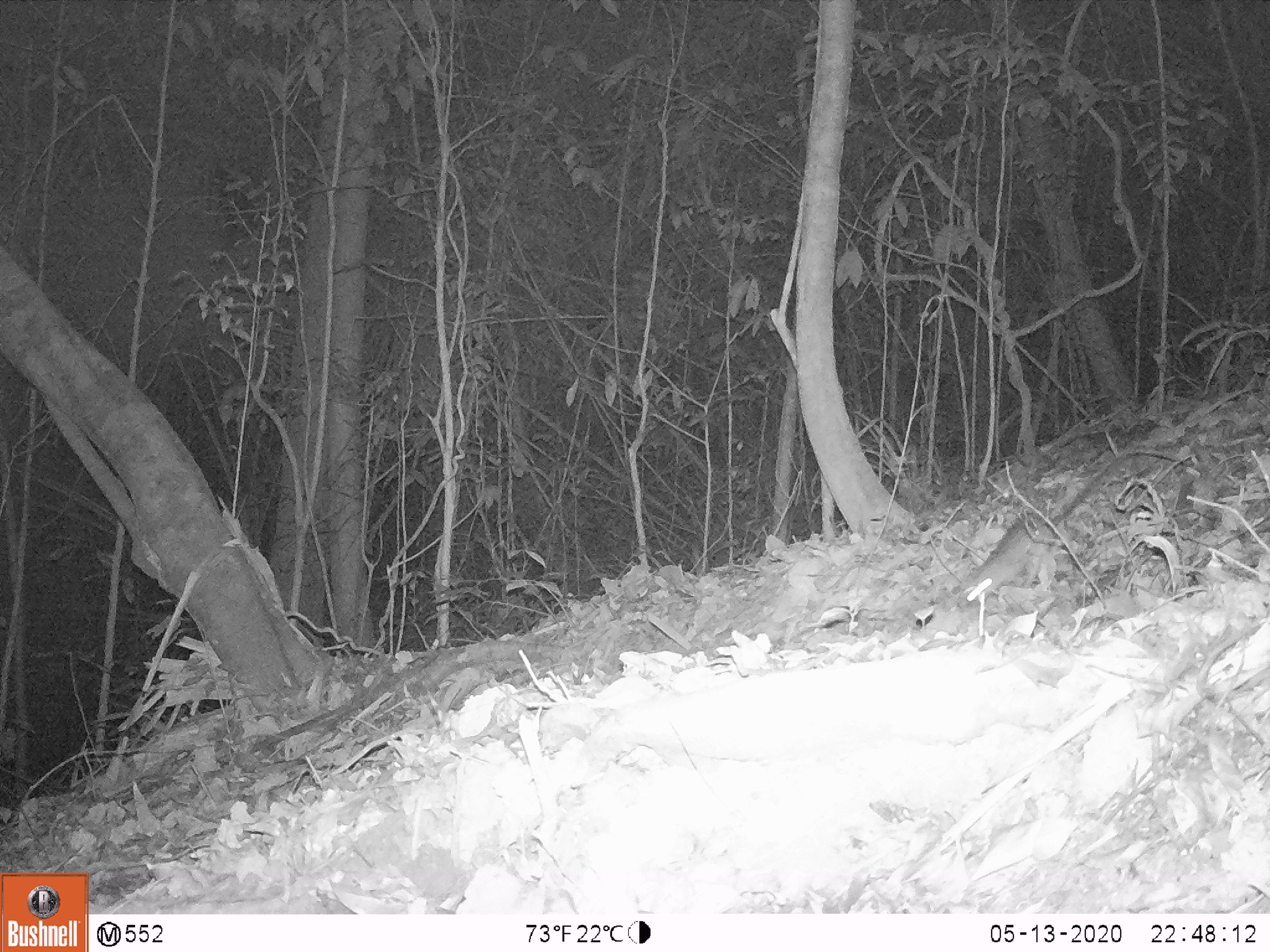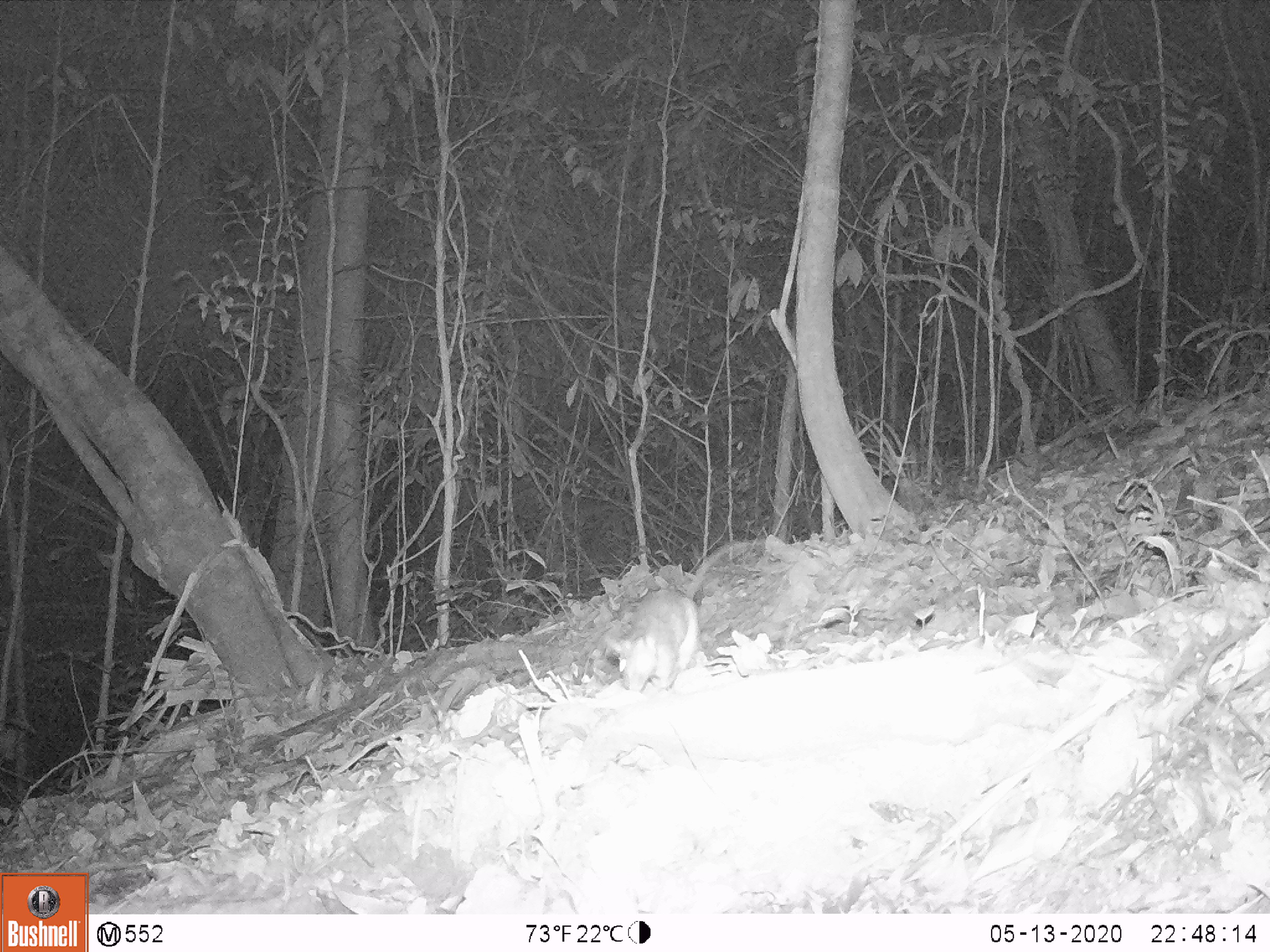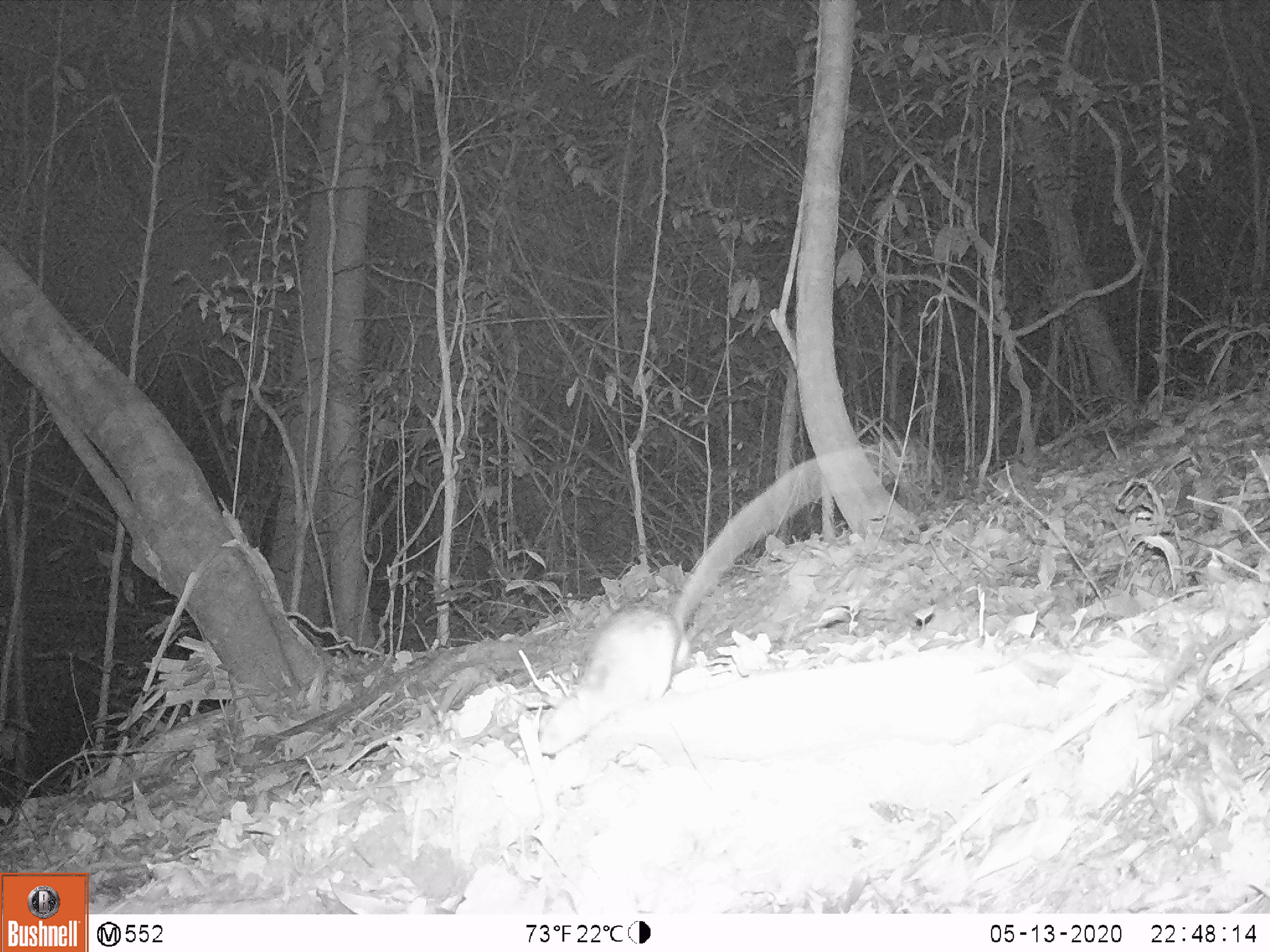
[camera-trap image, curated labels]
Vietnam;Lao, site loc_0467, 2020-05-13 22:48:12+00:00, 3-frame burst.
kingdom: Animalia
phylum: Chordata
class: Mammalia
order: Rodentia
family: Muridae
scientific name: Muridae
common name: old-world mice and rats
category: unidentified murid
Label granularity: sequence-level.